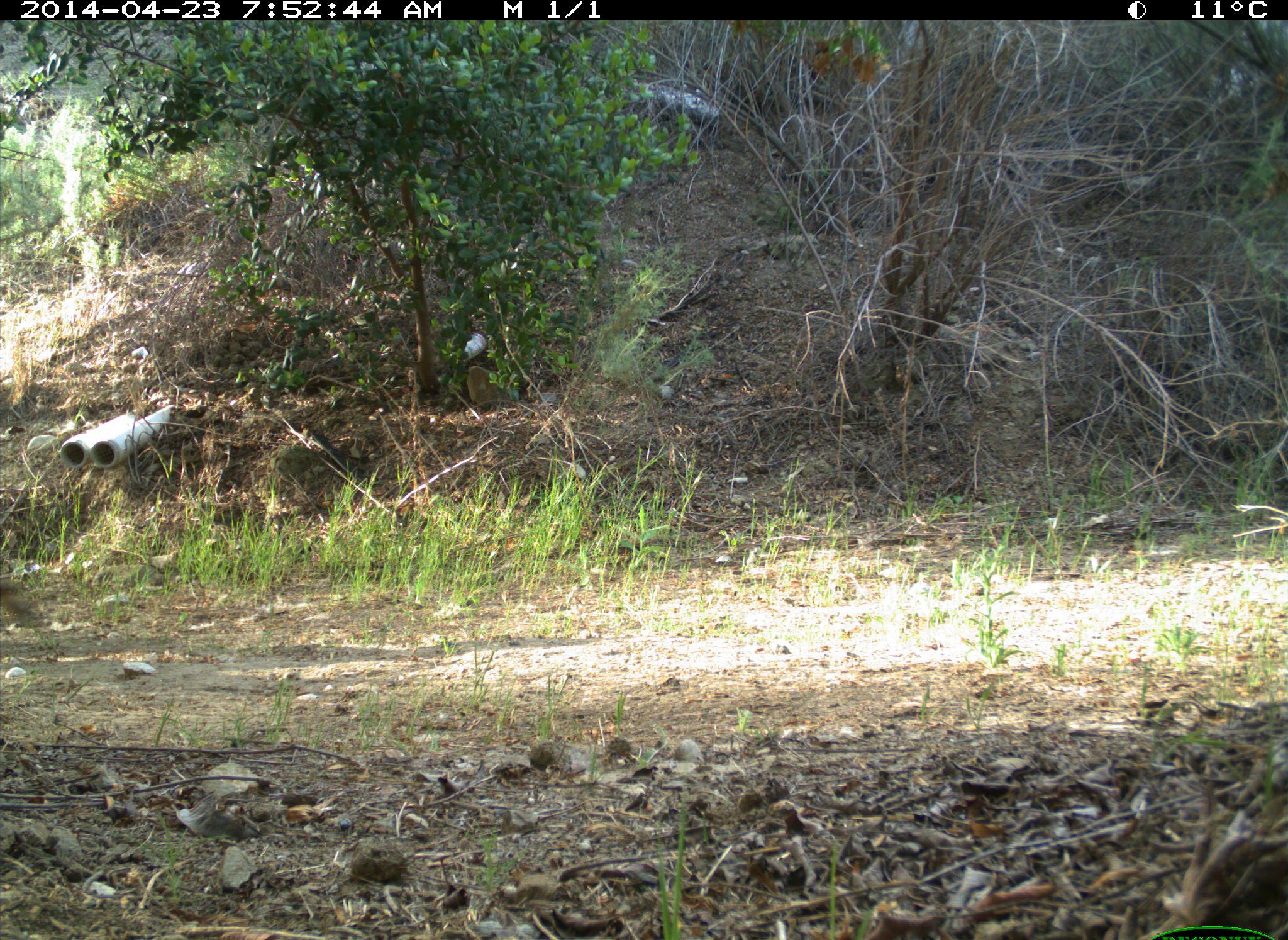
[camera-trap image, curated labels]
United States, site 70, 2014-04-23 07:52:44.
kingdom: Animalia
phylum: Chordata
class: Mammalia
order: Artiodactyla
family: Cervidae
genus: Odocoileus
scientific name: Odocoileus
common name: deer